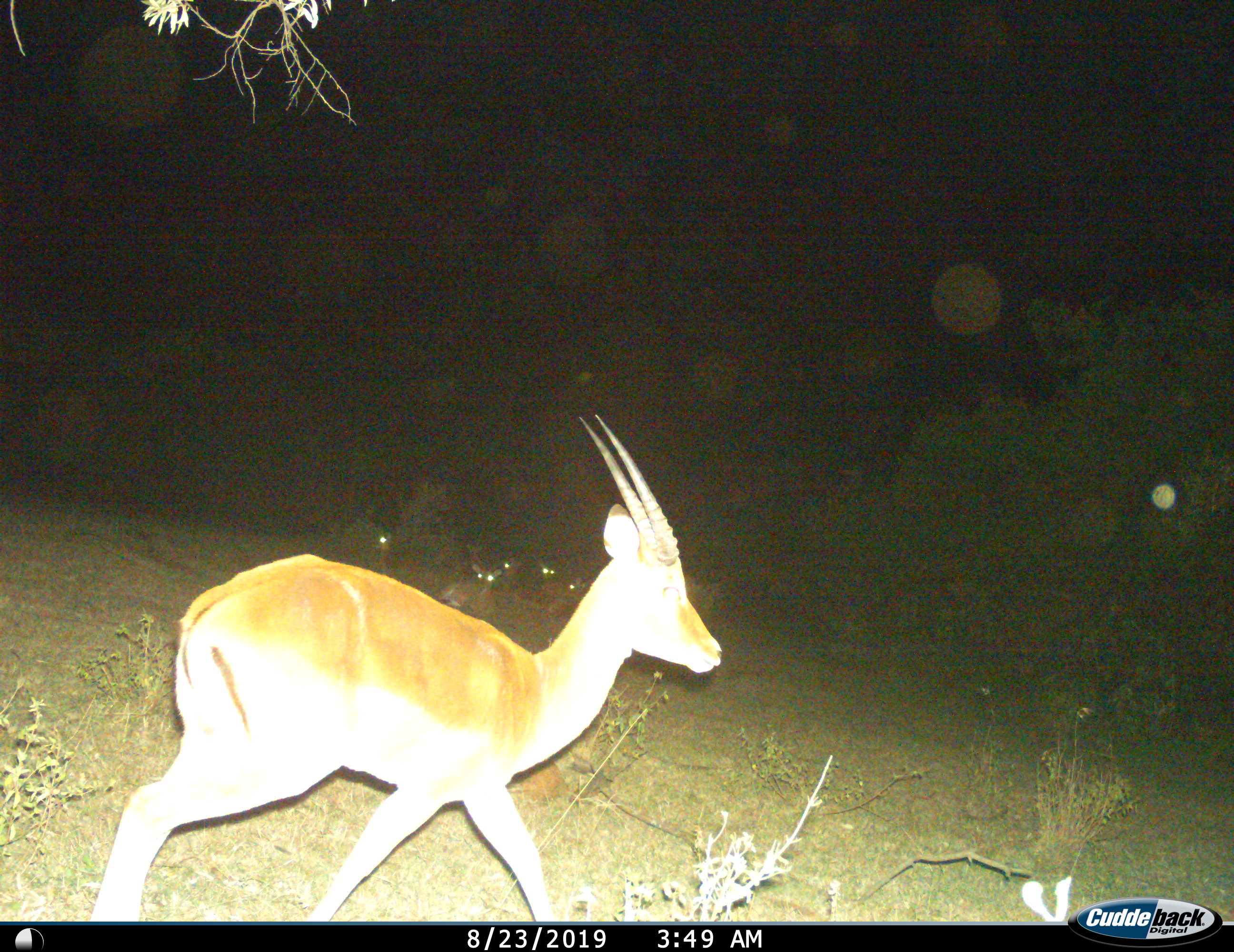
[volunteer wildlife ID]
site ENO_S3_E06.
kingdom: Animalia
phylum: Chordata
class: Mammalia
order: Artiodactyla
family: Bovidae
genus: Aepyceros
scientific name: Aepyceros melampus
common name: impala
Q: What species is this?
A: Impala (Aepyceros melampus).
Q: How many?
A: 6.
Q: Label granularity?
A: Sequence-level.